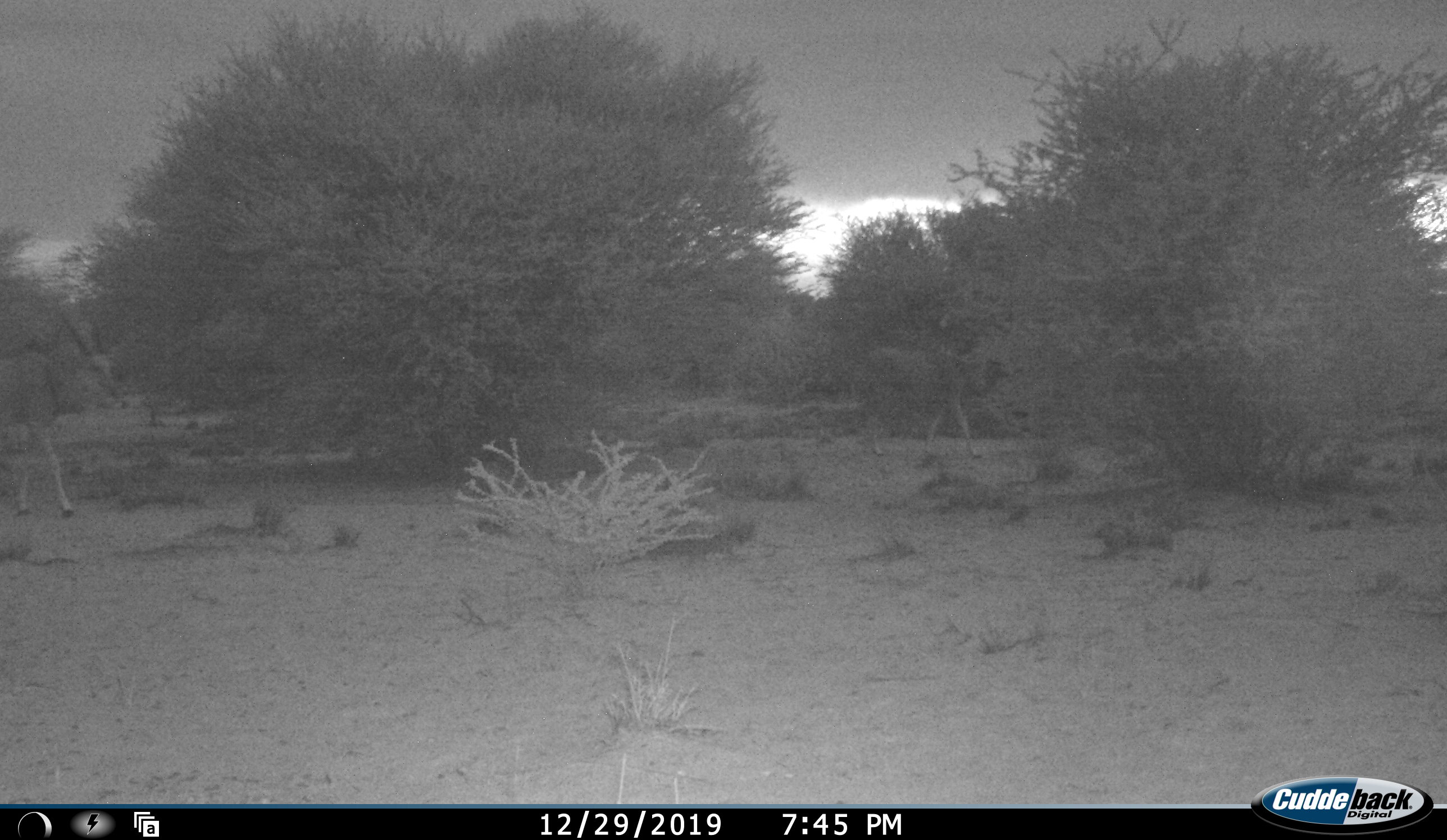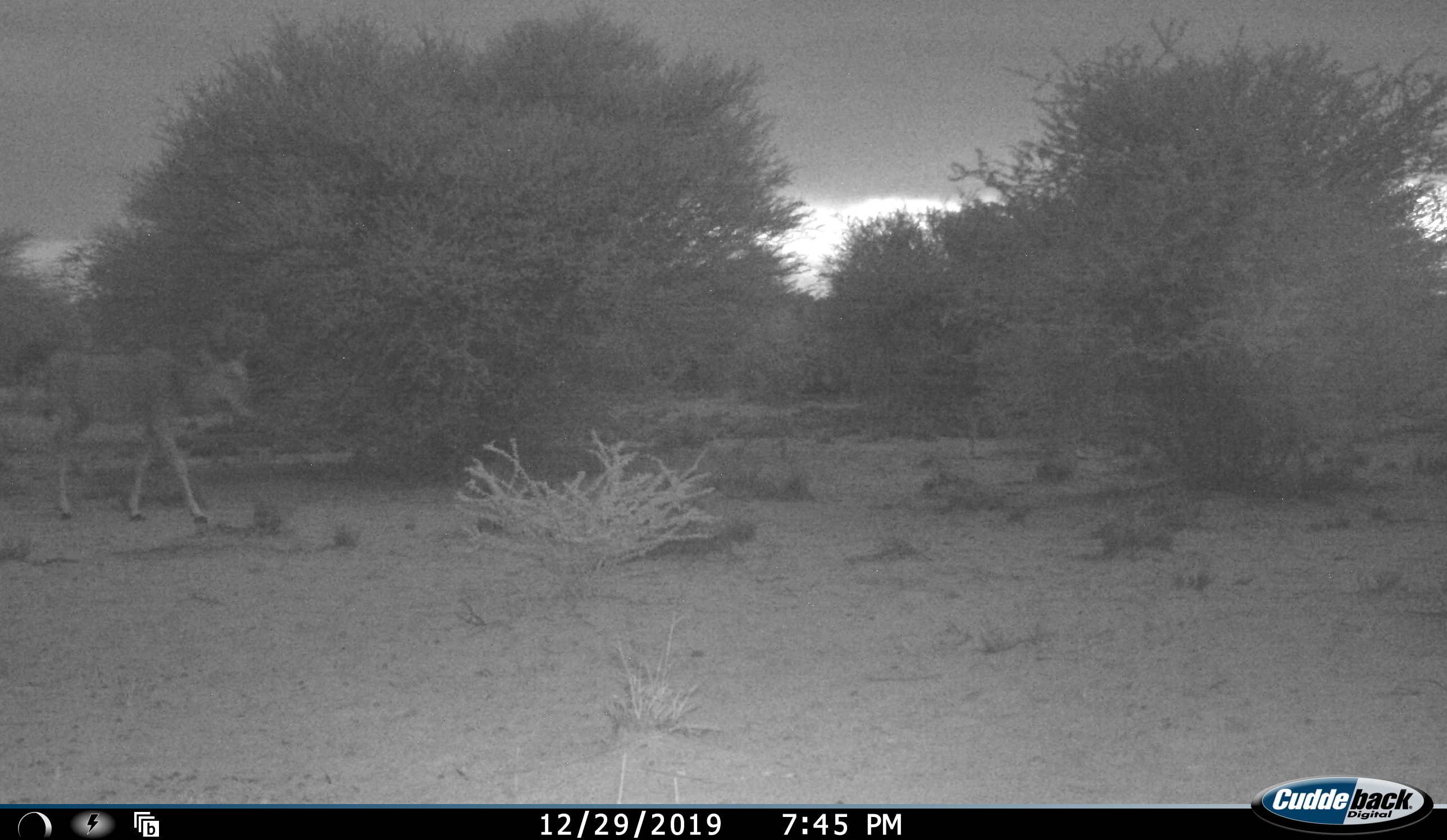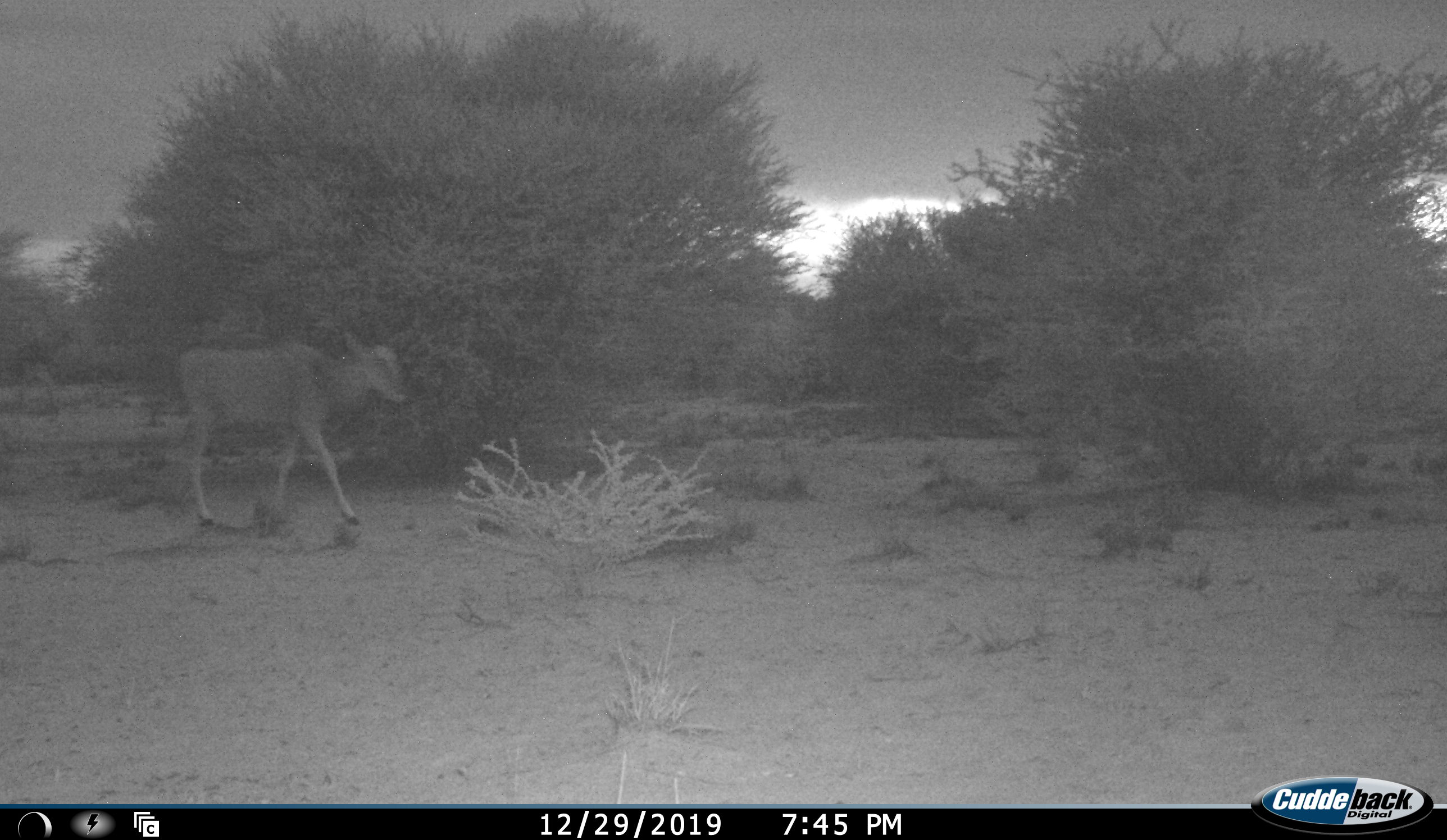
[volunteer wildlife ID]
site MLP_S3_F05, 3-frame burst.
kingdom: Animalia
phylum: Chordata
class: Mammalia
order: Artiodactyla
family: Bovidae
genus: Tragelaphus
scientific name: Tragelaphus oryx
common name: eland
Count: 2.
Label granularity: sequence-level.